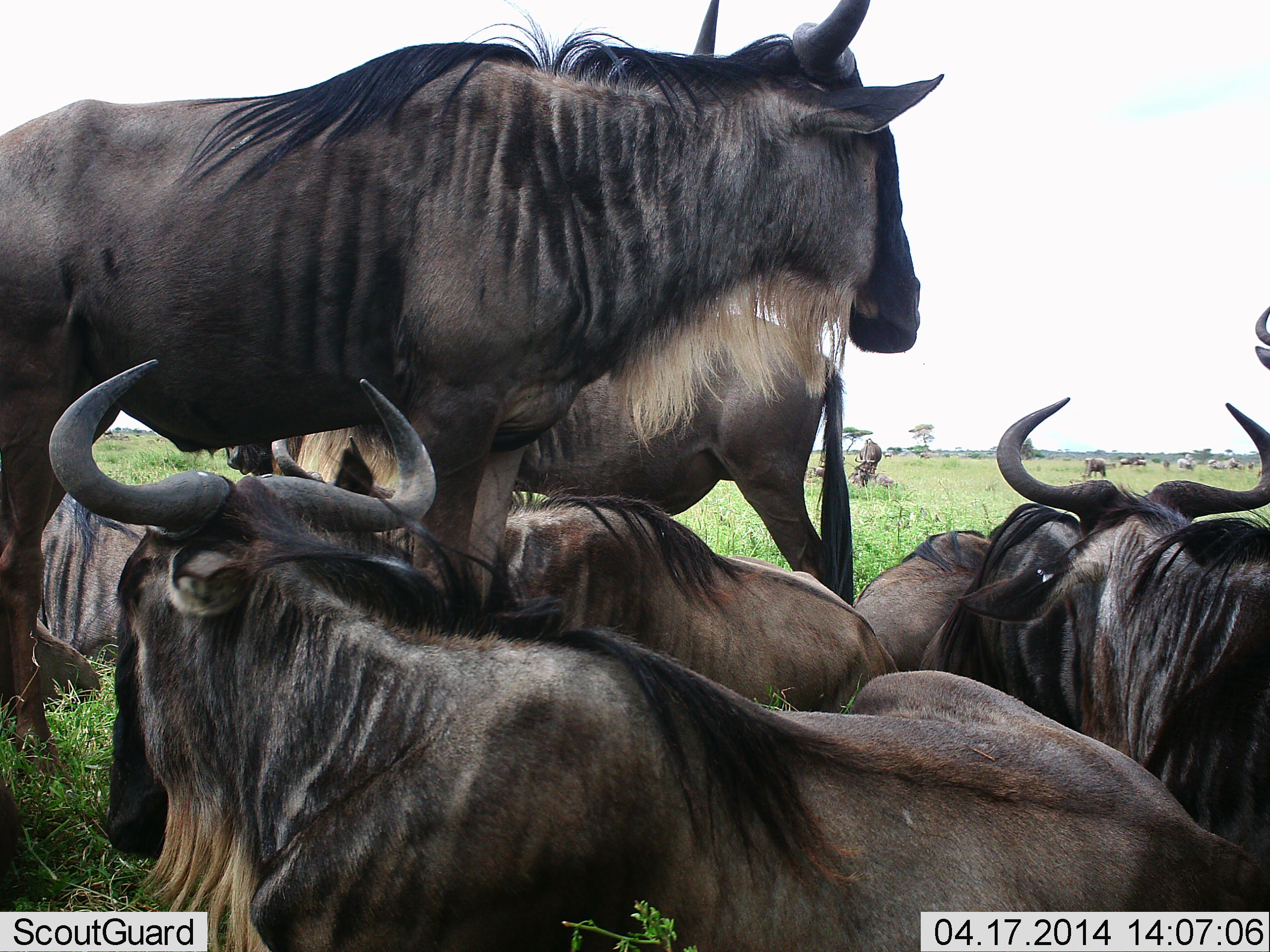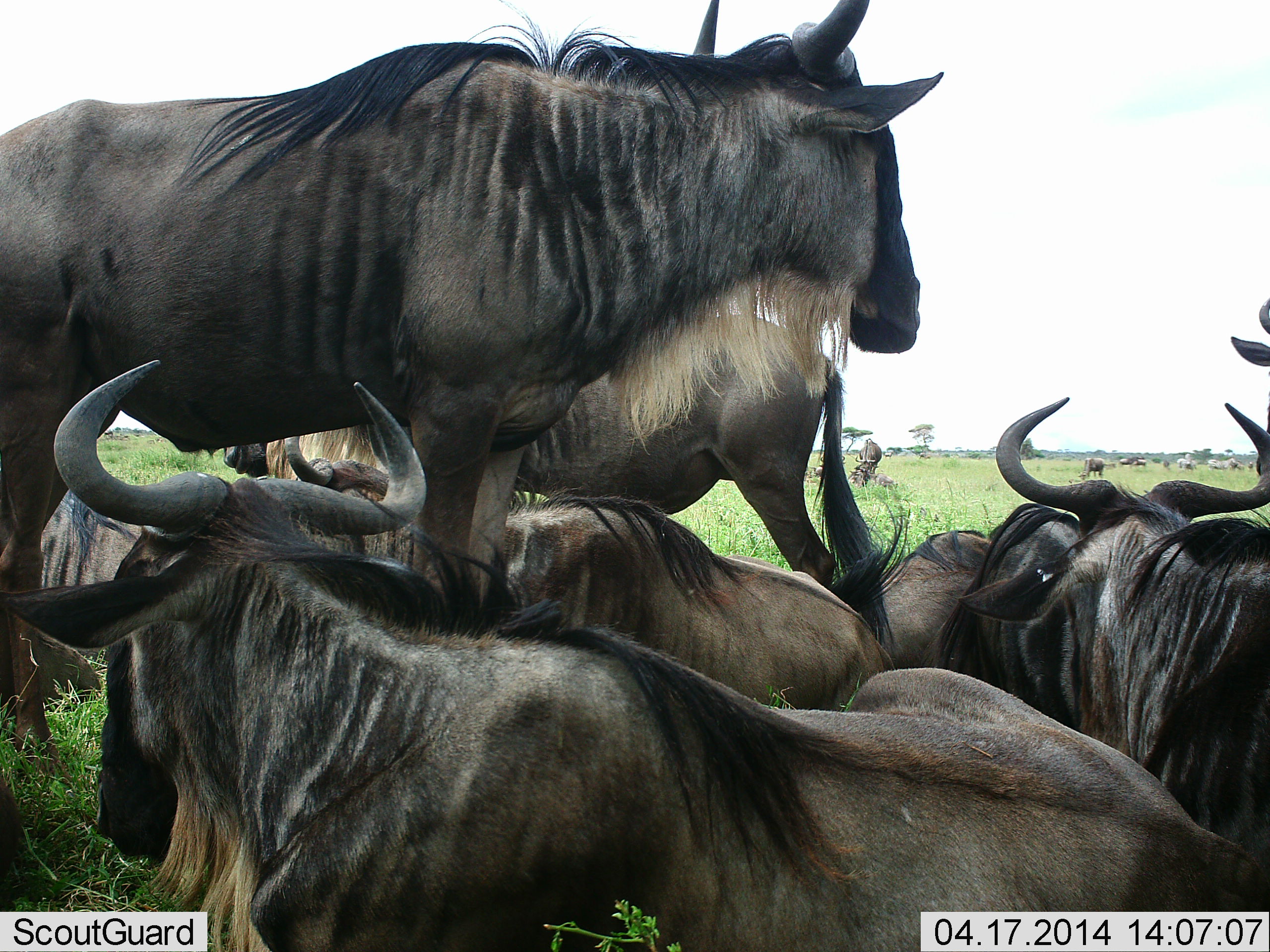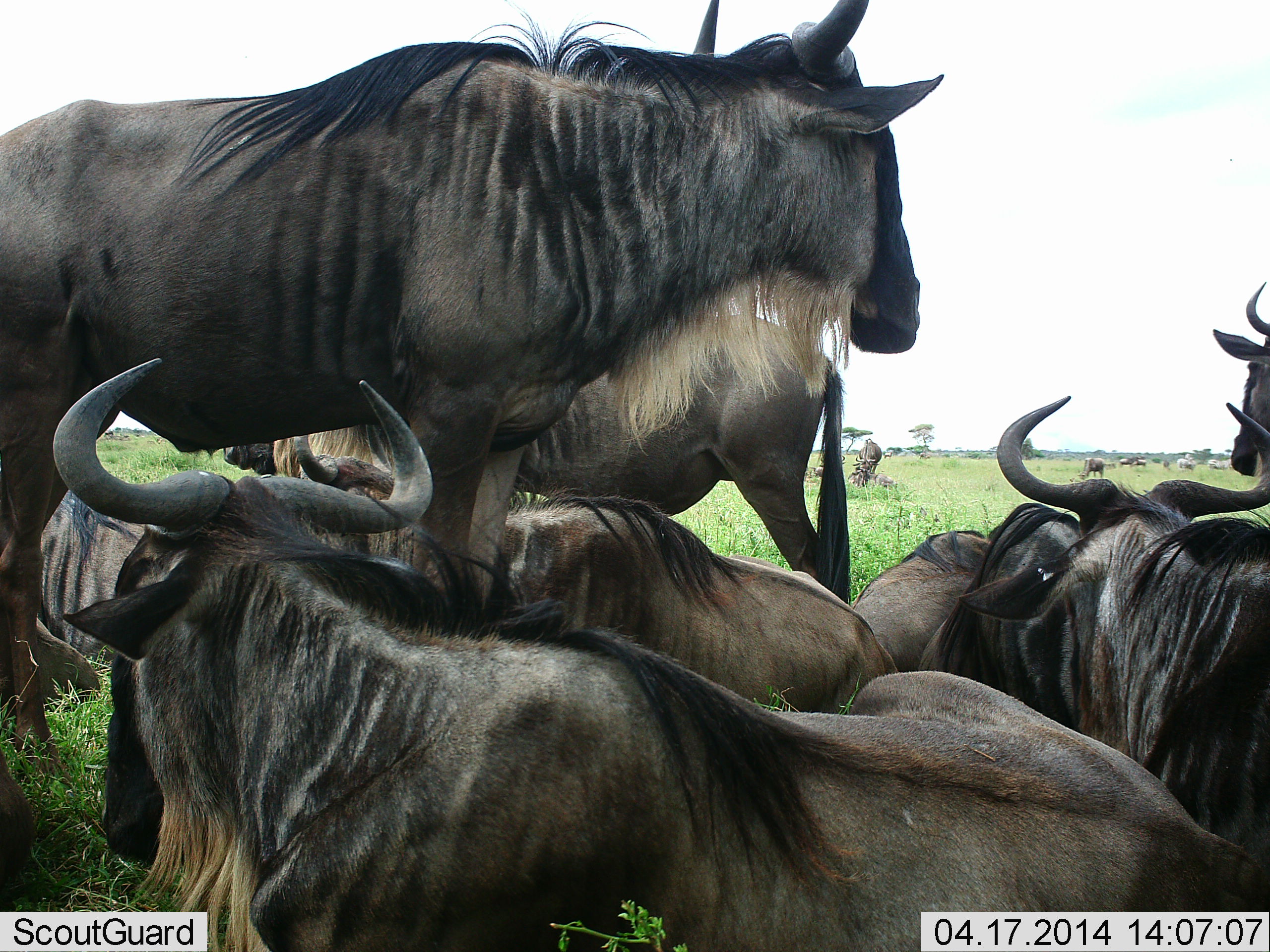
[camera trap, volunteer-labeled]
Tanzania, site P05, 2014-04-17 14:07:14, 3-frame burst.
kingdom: Animalia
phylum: Chordata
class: Mammalia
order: Artiodactyla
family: Bovidae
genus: Connochaetes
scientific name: Connochaetes taurinus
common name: blue wildebeest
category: wildebeest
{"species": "wildebeest (blue wildebeest) (Connochaetes taurinus)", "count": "11-50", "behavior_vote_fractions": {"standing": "80%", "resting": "100%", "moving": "0%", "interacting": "10%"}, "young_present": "0%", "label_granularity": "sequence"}